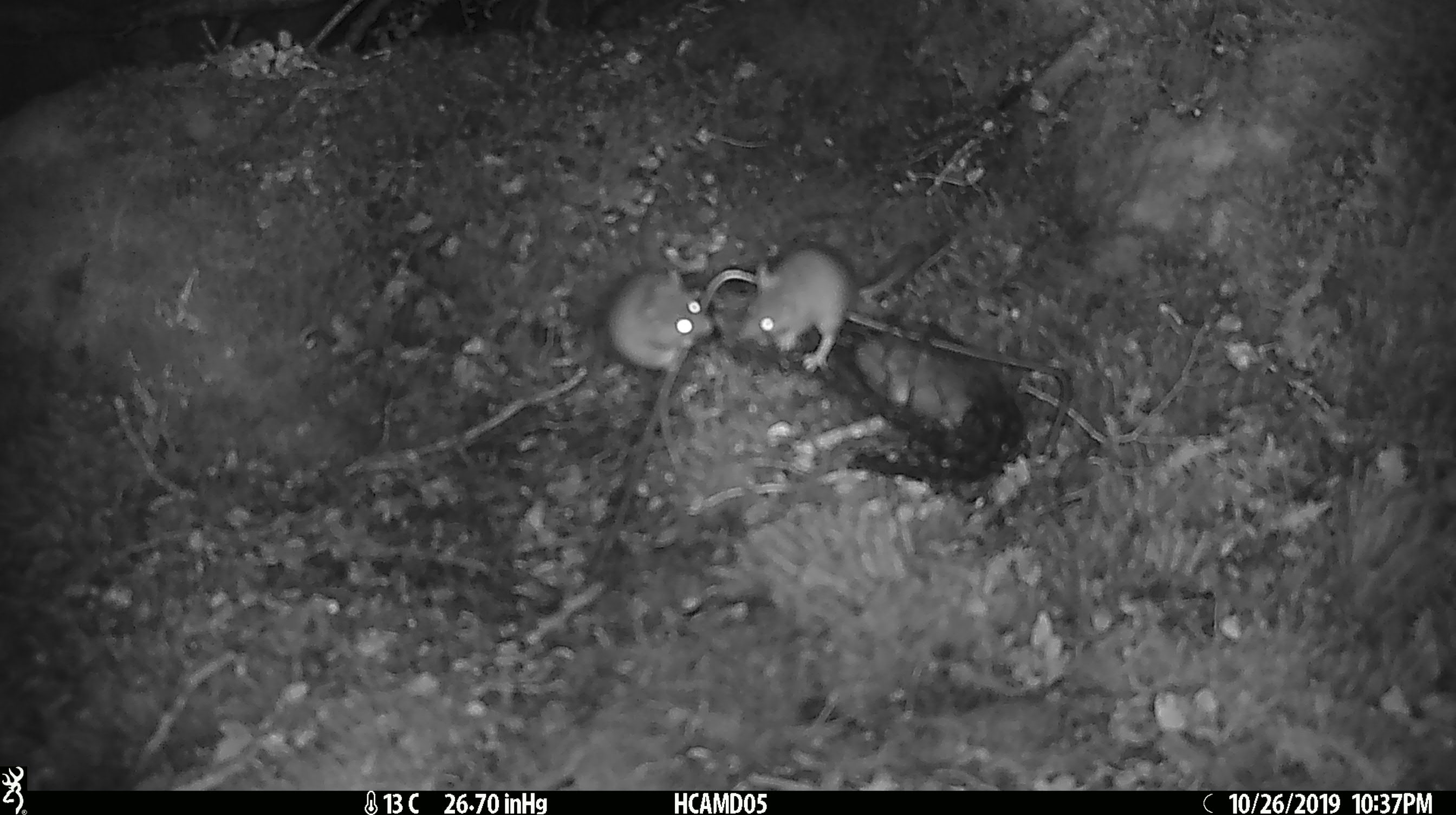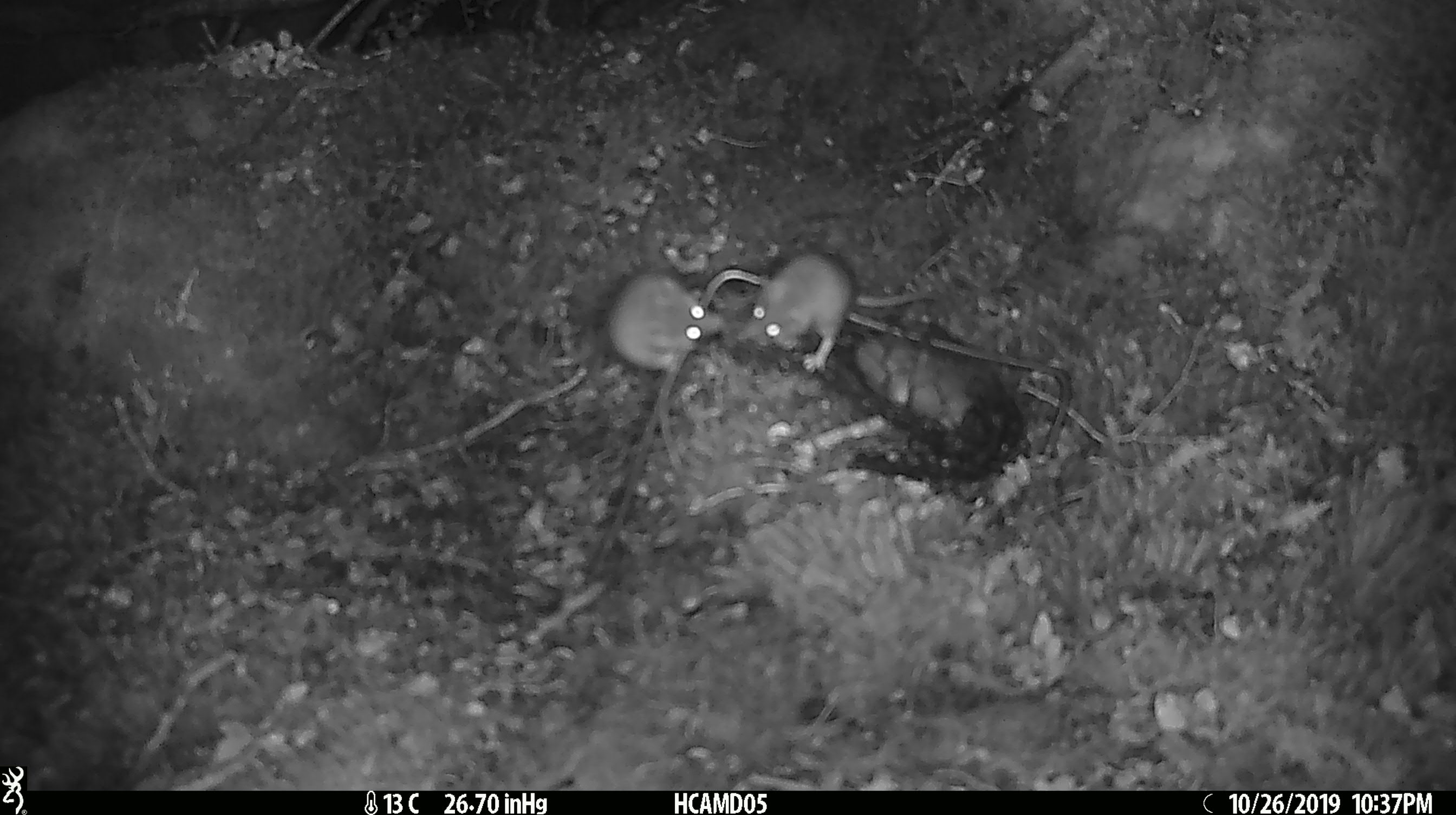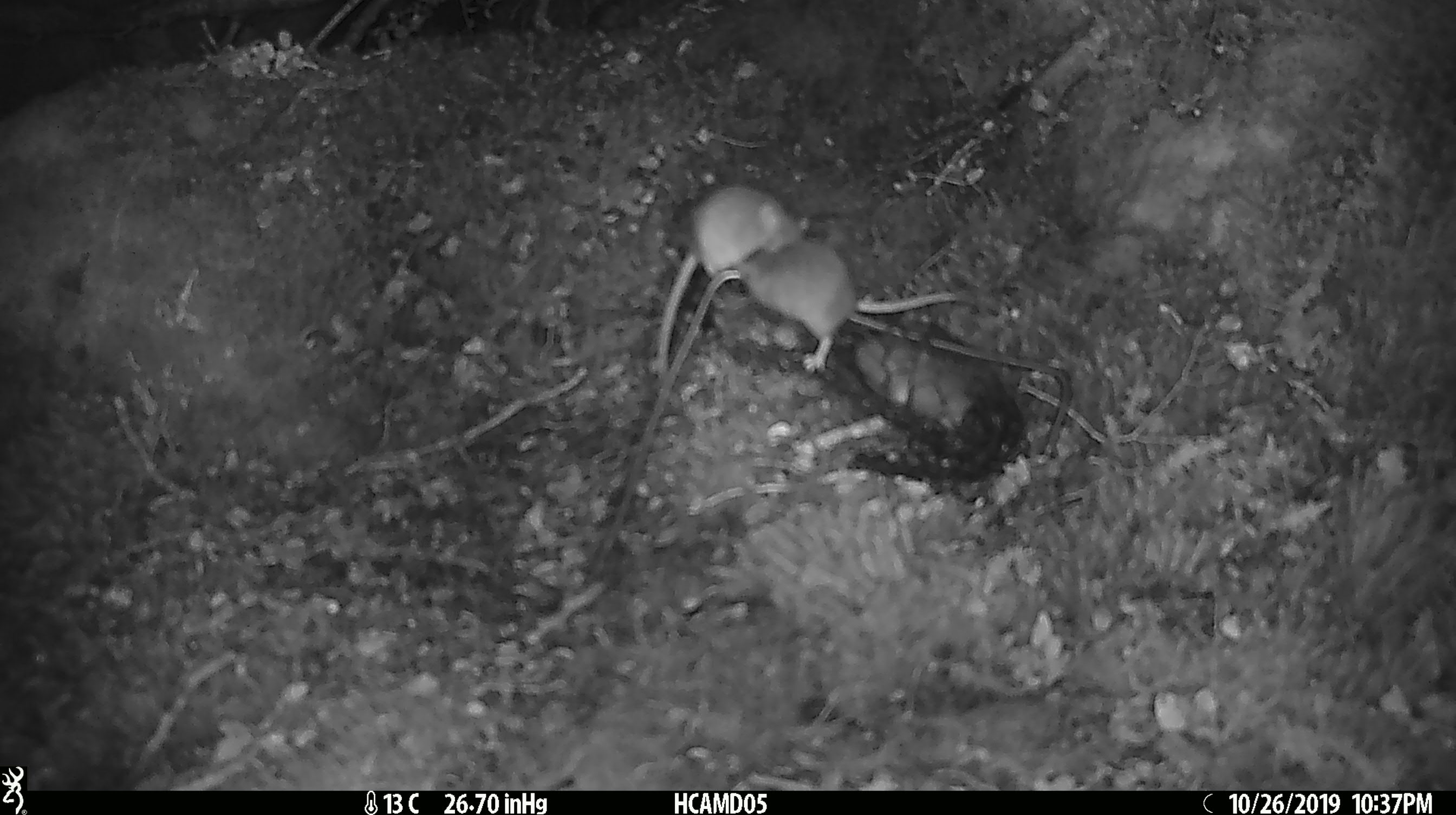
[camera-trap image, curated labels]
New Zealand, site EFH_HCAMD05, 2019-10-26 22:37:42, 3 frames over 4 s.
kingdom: Animalia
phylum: Chordata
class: Mammalia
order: Rodentia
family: Muridae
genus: Mus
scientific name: Mus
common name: mouse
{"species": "mouse (Mus)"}